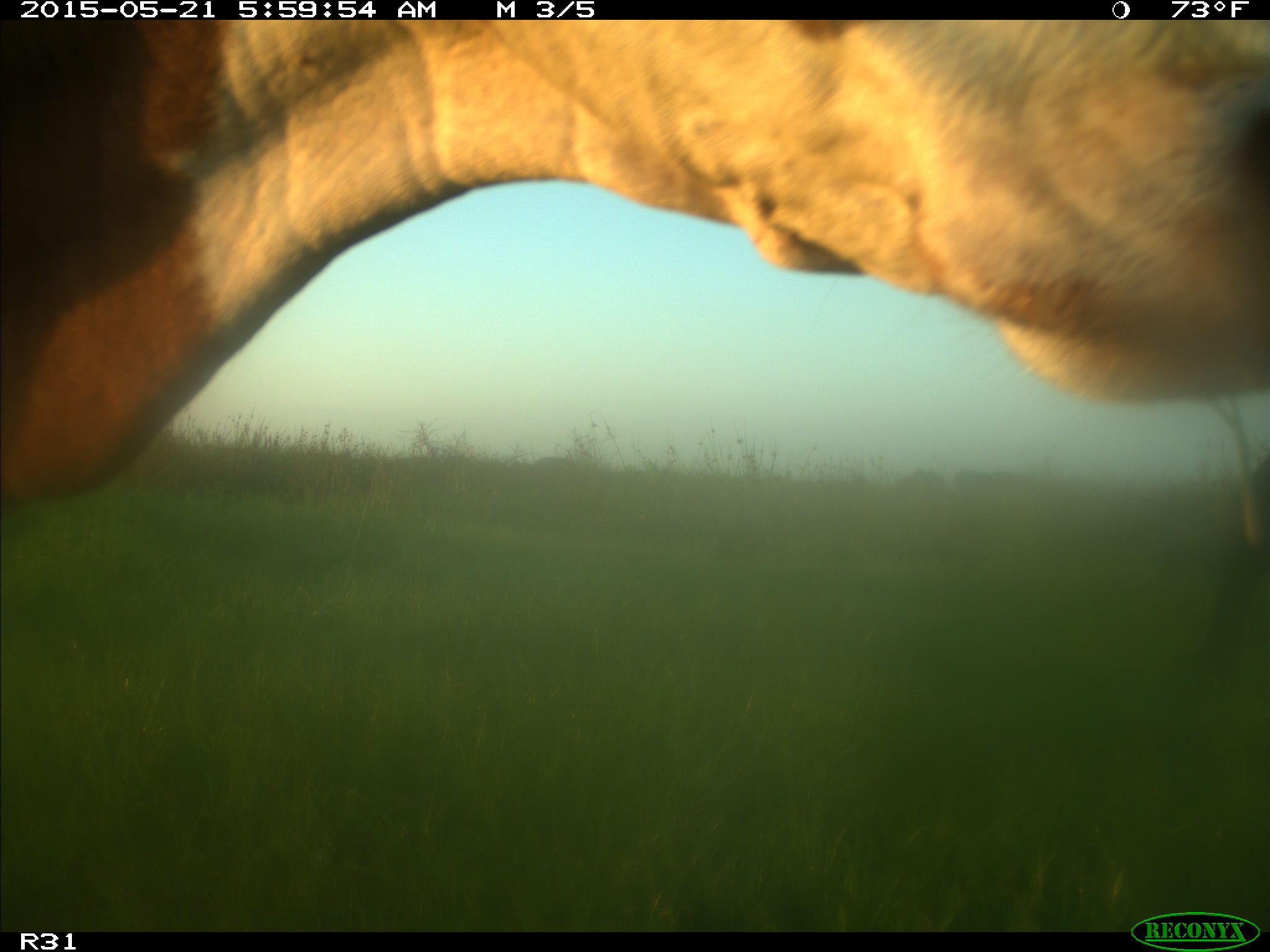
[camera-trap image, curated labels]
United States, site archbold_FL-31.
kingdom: Animalia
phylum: Chordata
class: Mammalia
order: Artiodactyla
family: Bovidae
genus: Bos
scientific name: Bos taurus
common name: domestic cow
Bos taurus (domestic cow).